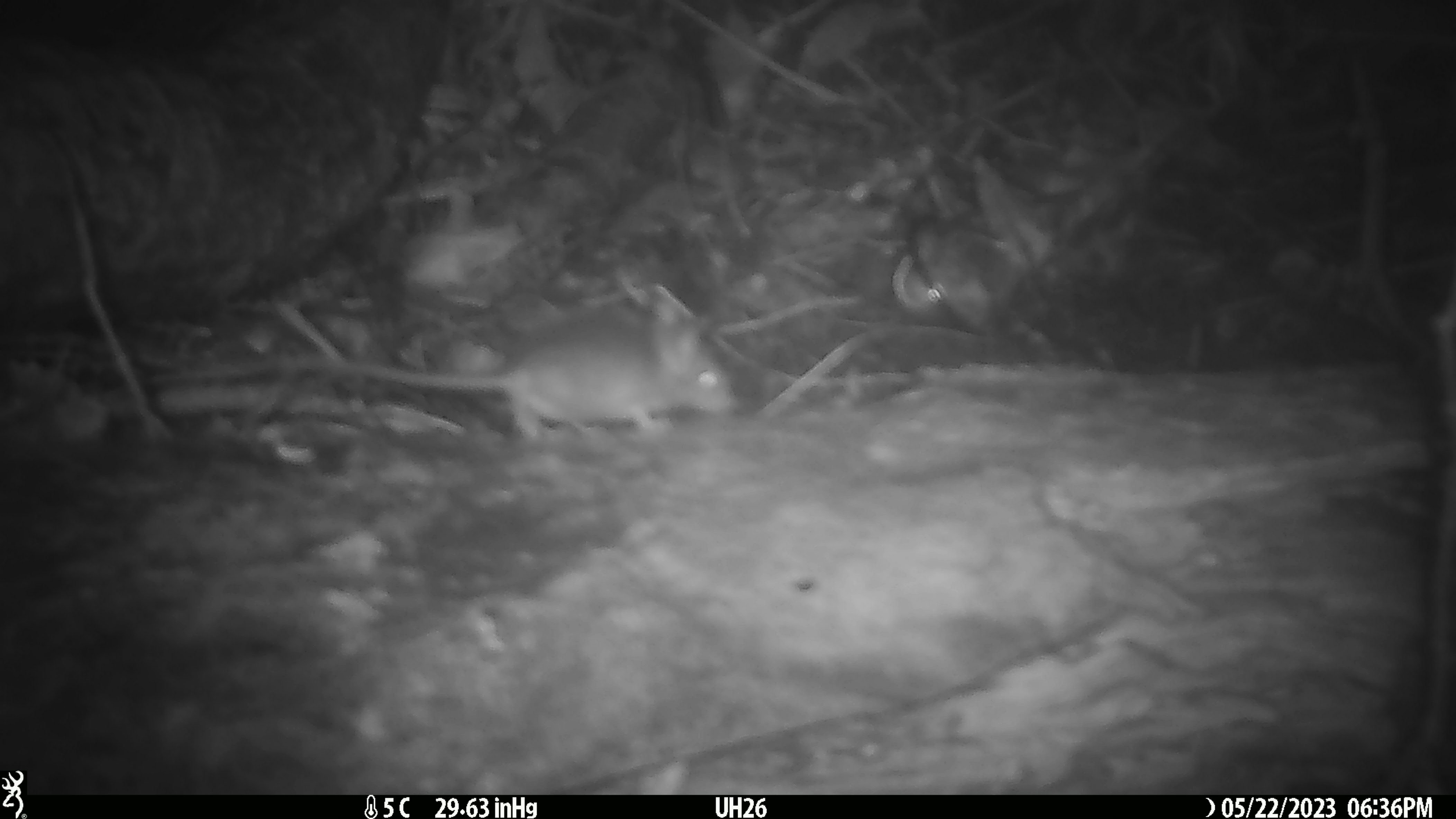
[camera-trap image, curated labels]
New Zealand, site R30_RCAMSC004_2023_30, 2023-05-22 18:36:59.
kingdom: Animalia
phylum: Chordata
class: Mammalia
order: Rodentia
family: Muridae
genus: Mus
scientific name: Mus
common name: mouse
Mouse (Mus).